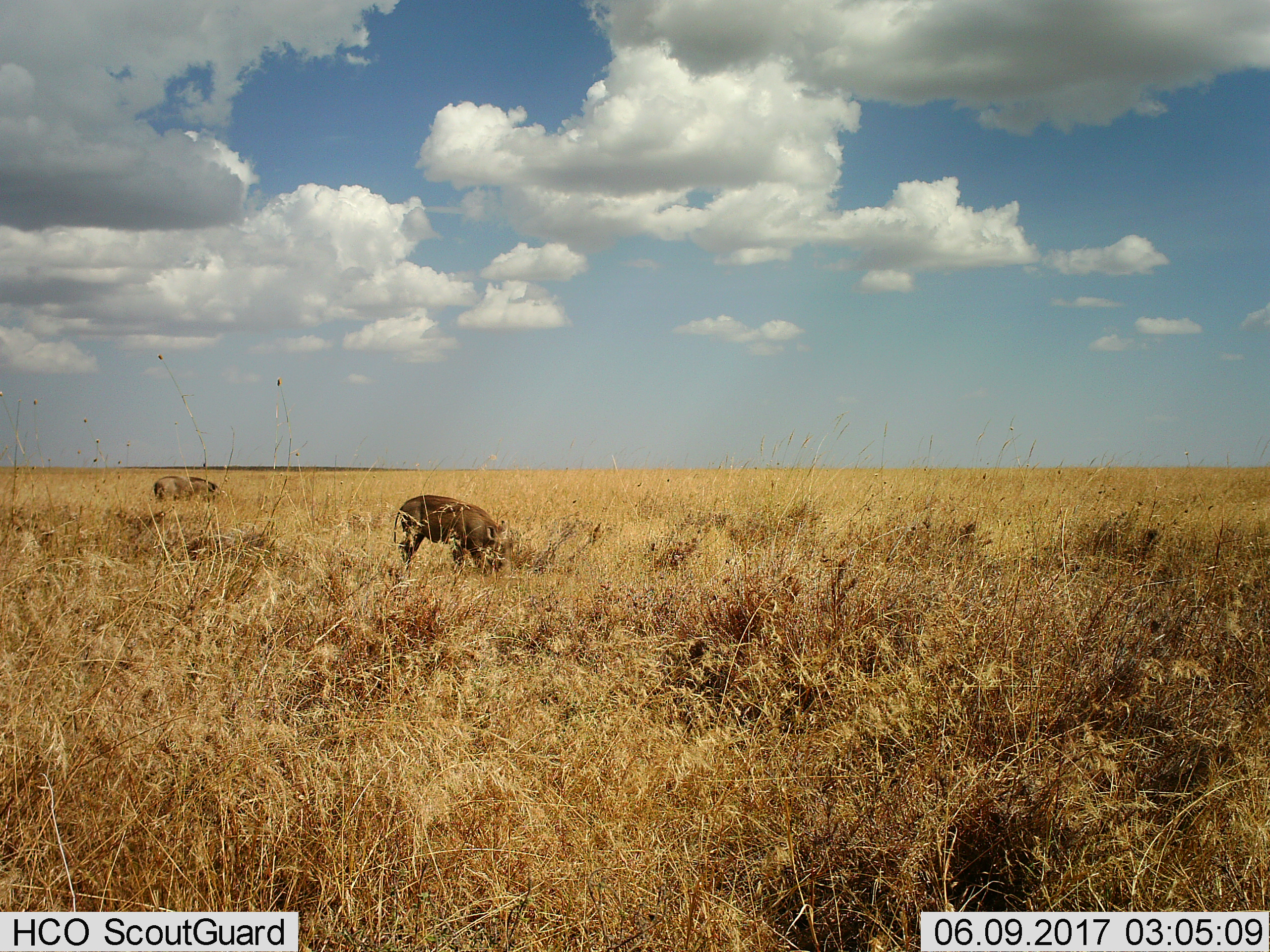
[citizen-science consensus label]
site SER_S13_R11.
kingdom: Animalia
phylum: Chordata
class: Mammalia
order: Artiodactyla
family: Suidae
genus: Phacochoerus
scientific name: Phacochoerus africanus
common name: warthog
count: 2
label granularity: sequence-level